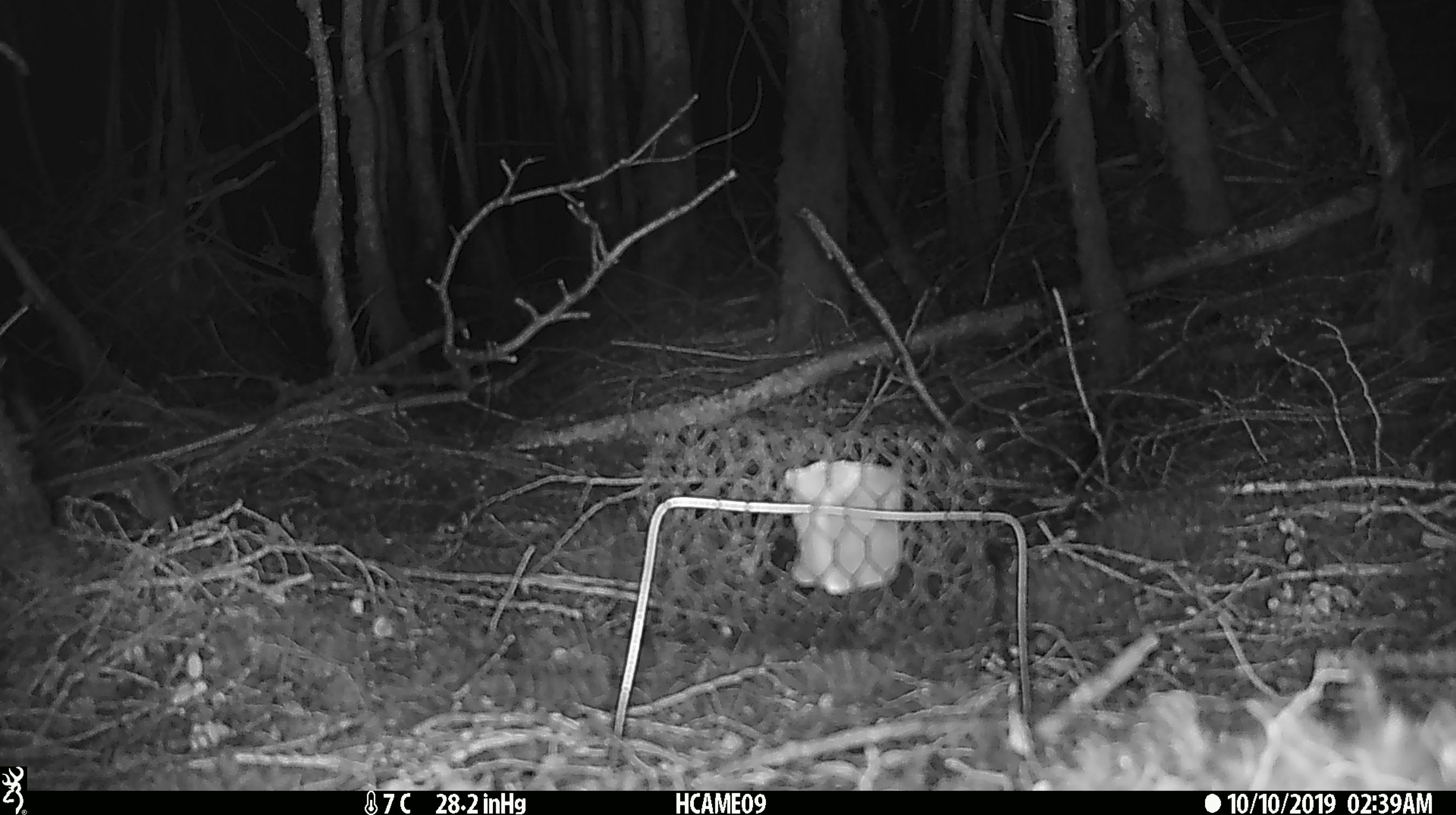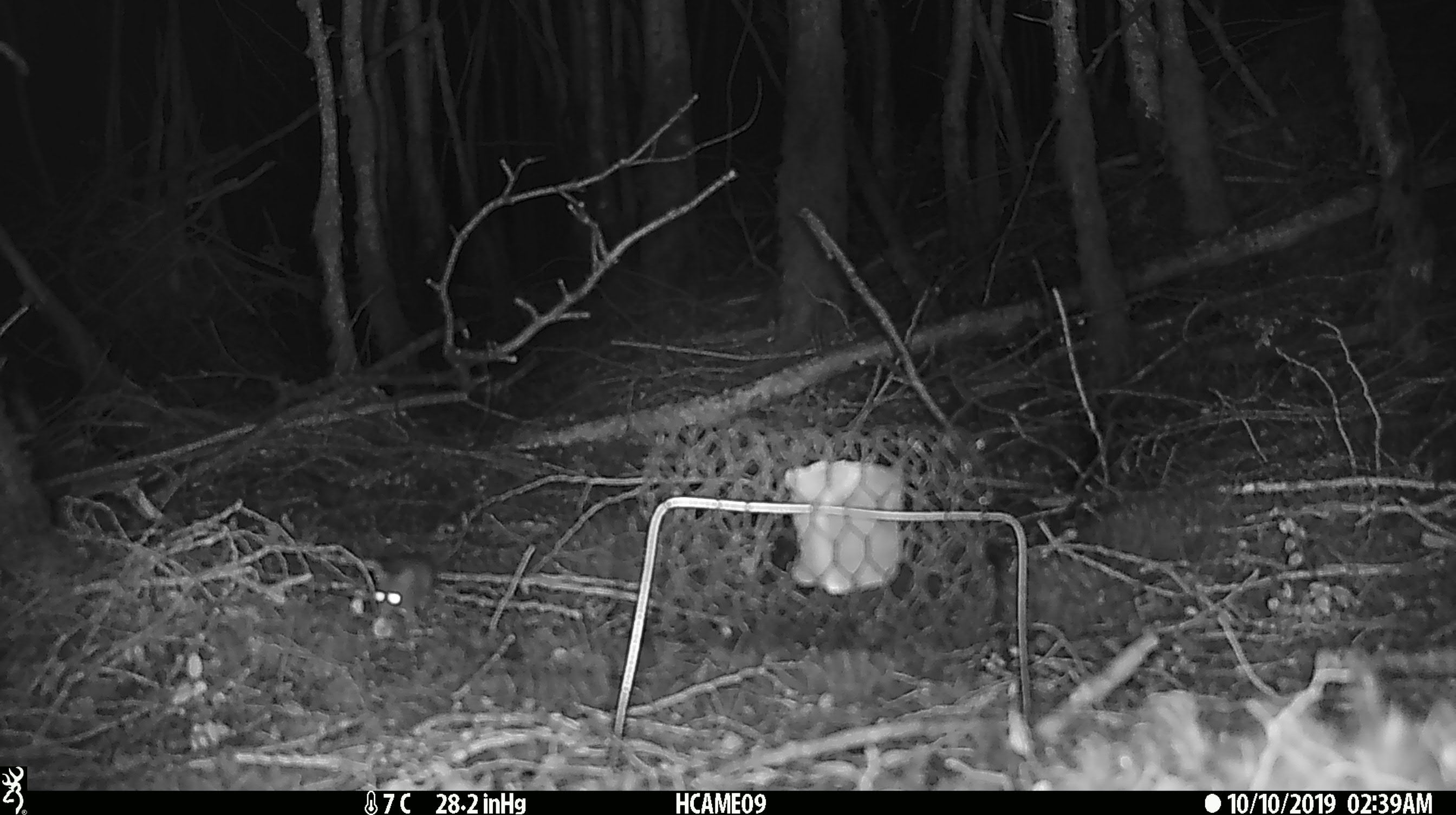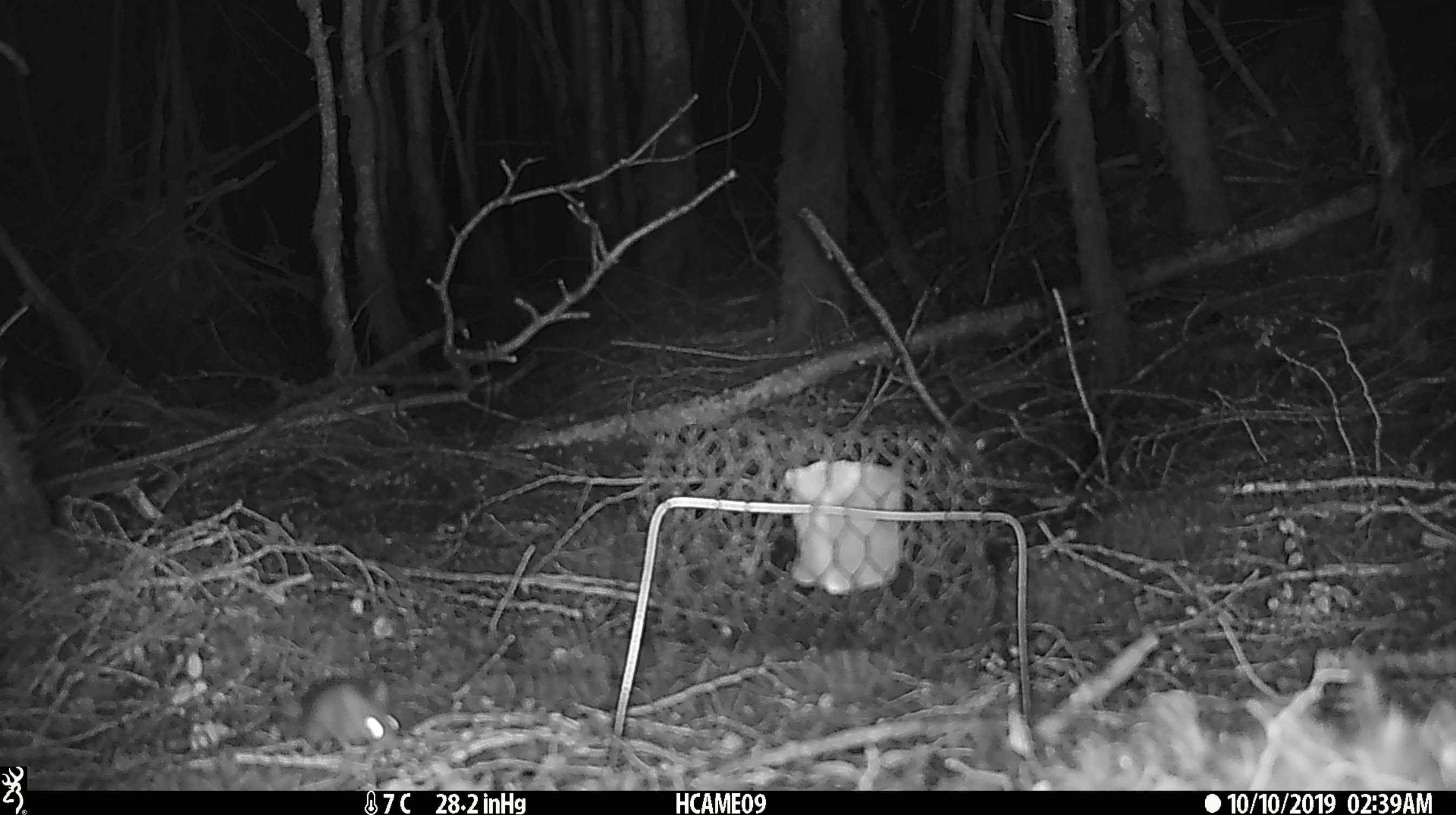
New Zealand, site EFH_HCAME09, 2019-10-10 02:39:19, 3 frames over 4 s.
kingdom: Animalia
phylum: Chordata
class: Mammalia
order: Rodentia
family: Muridae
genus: Mus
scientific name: Mus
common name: mouse